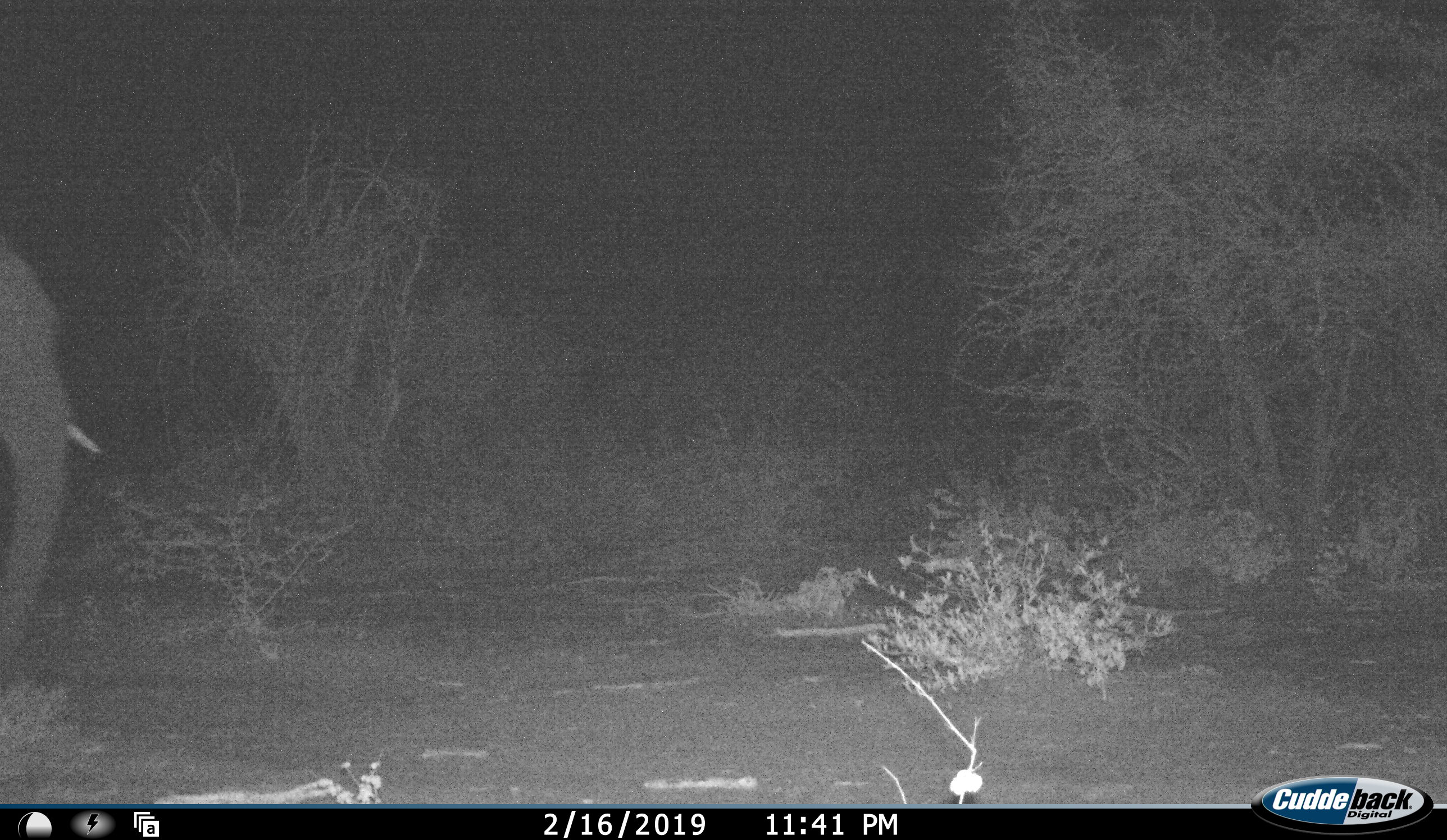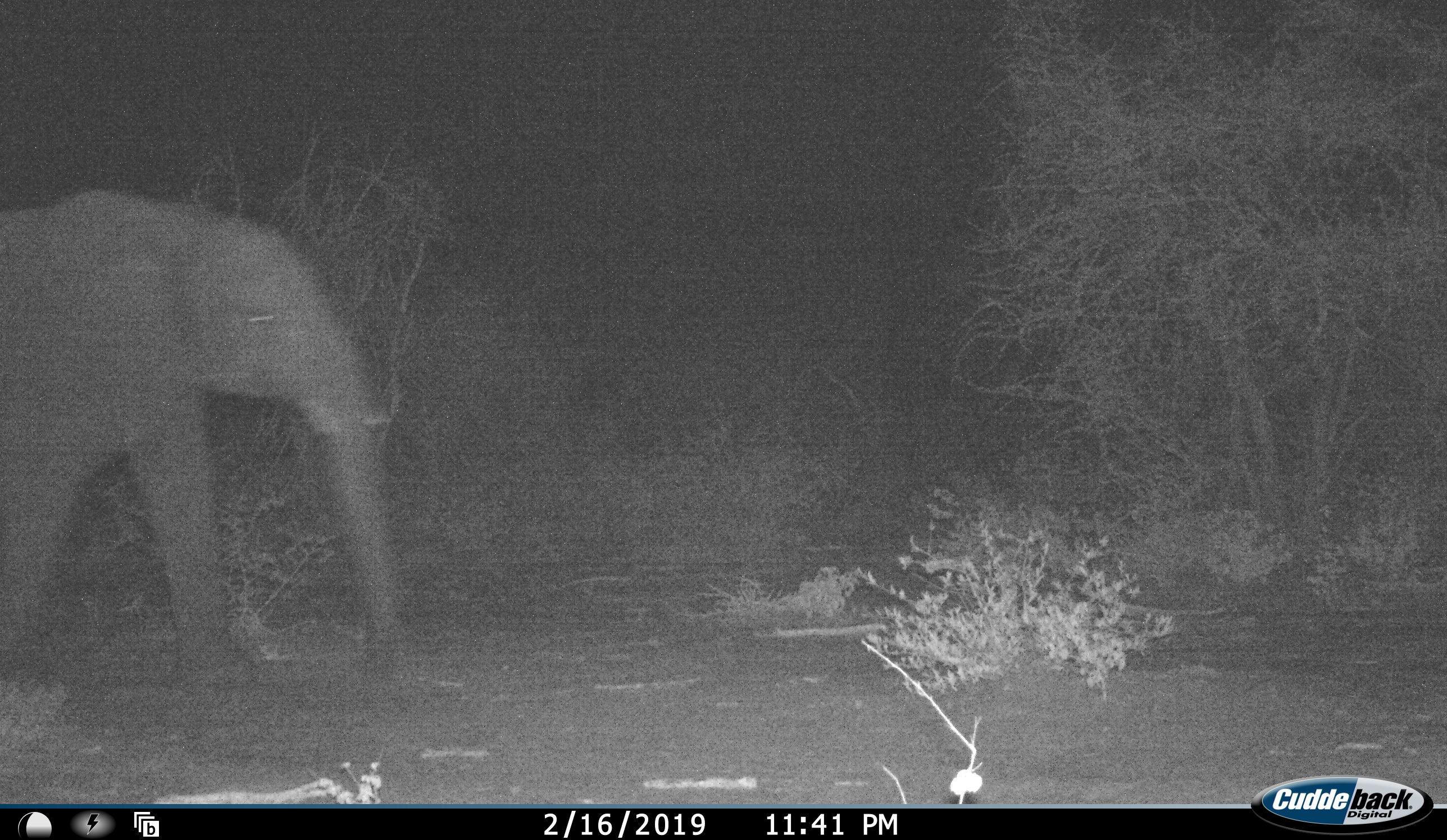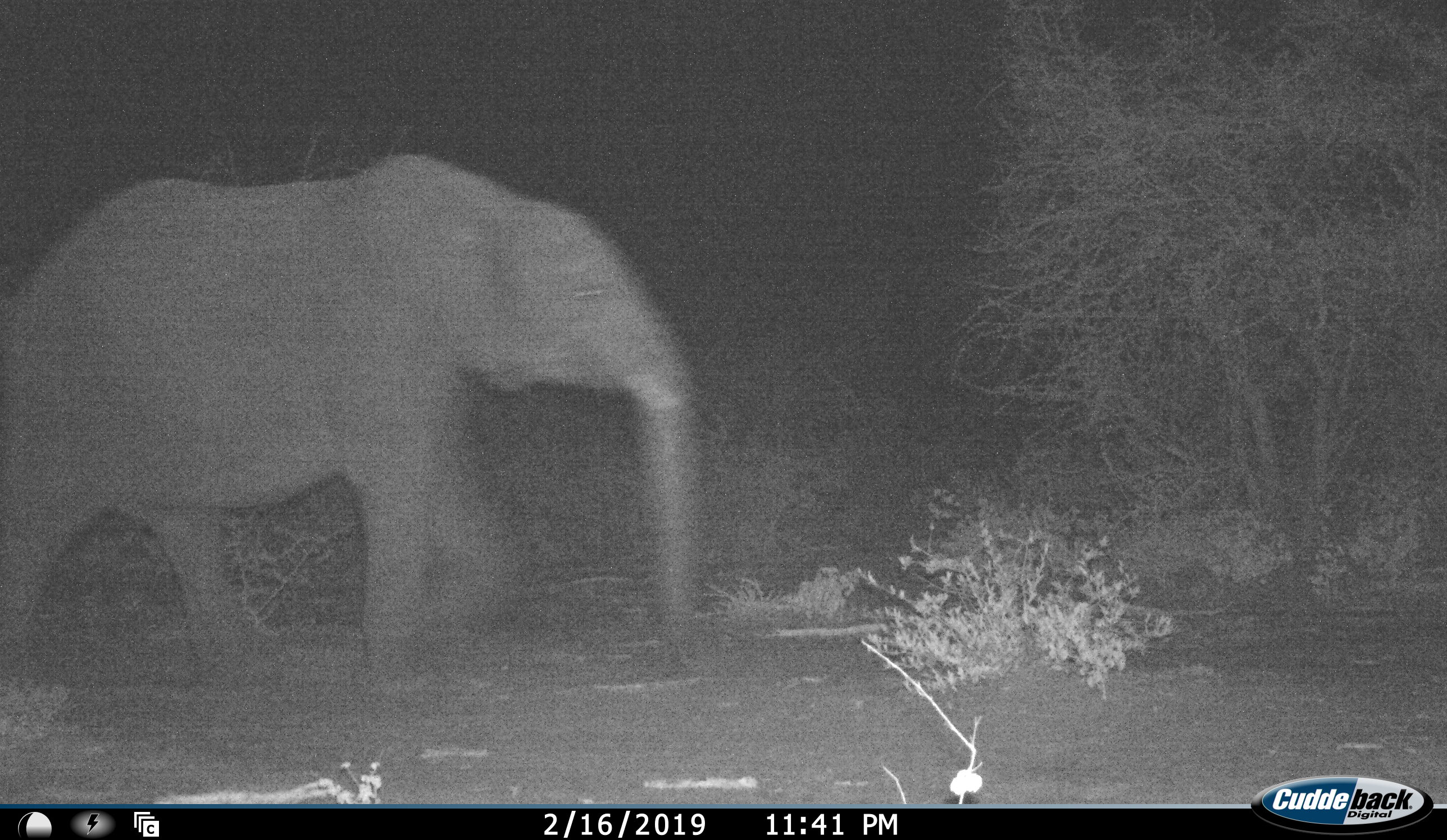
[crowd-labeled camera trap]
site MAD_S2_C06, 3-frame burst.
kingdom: Animalia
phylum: Chordata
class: Mammalia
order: Proboscidea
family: Elephantidae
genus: Loxodonta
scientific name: Loxodonta africana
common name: african bush elephant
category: elephant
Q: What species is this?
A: Elephant (african bush elephant) (Loxodonta africana).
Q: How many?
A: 1.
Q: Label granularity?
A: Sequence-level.